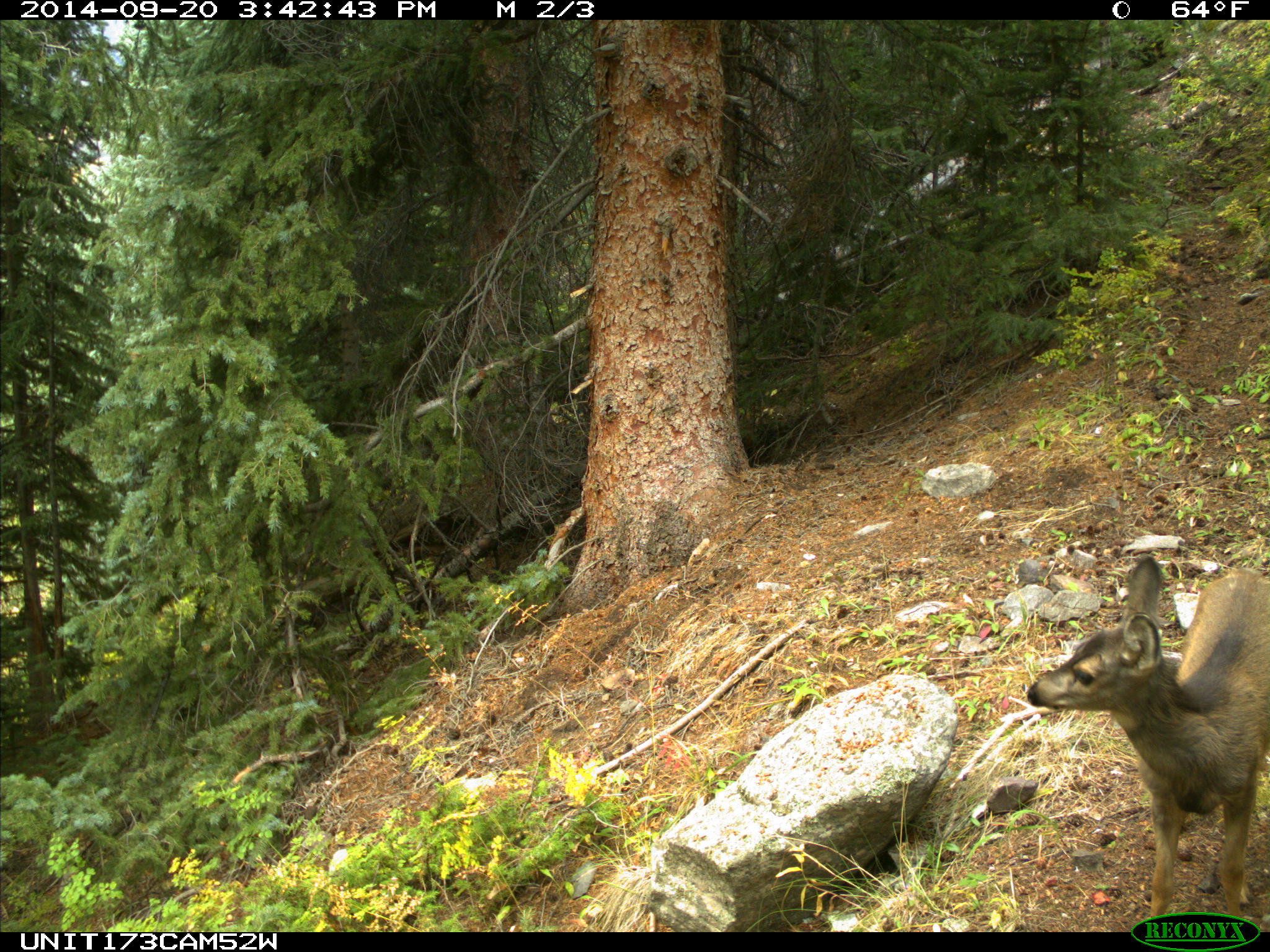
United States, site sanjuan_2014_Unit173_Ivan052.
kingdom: Animalia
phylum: Chordata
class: Mammalia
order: Artiodactyla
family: Cervidae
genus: Odocoileus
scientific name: Odocoileus hemionus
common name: mule deer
Odocoileus hemionus (mule deer).